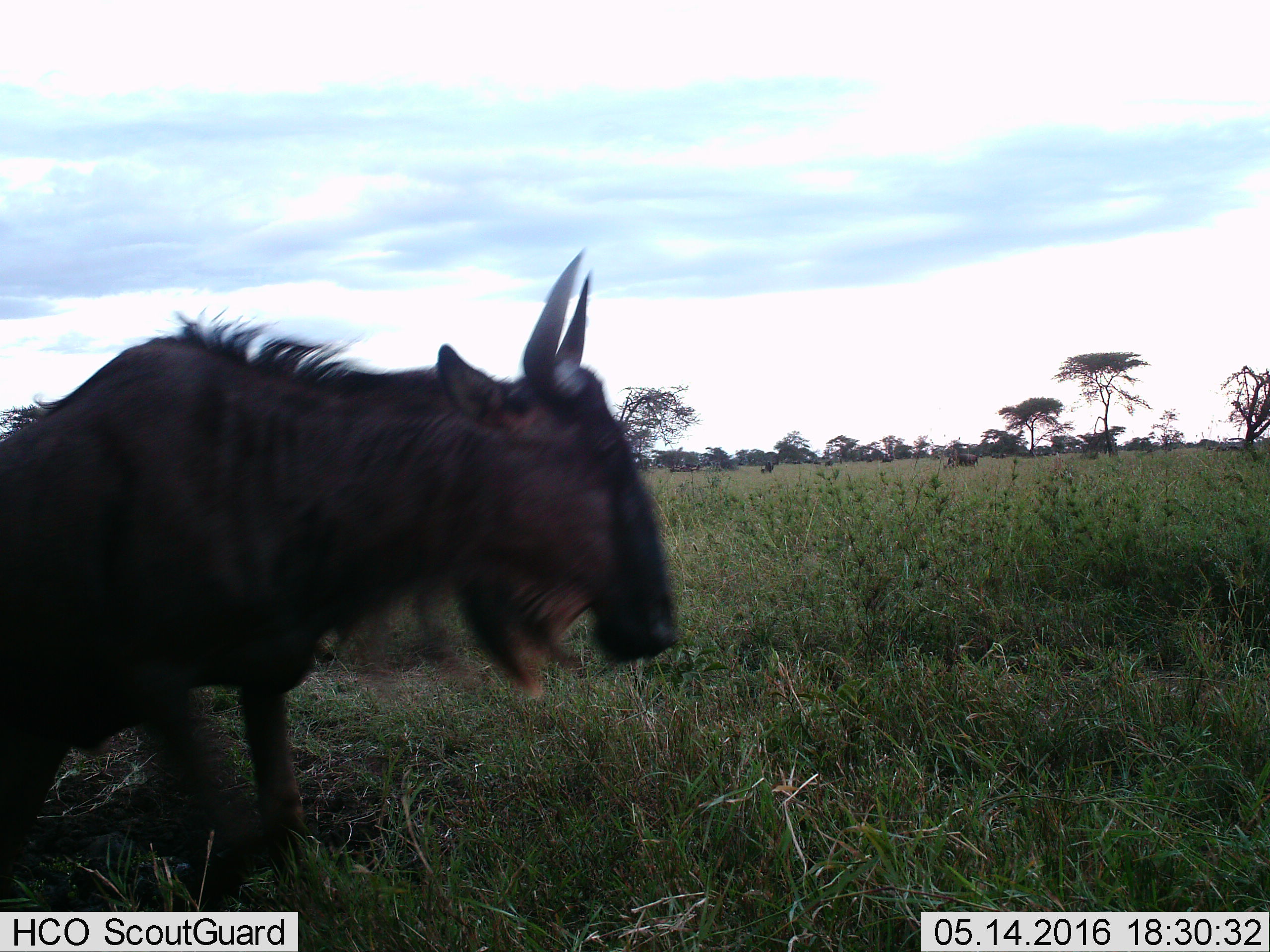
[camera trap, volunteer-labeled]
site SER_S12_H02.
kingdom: Animalia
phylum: Chordata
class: Mammalia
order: Artiodactyla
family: Bovidae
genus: Connochaetes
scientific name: Connochaetes taurinus taurinus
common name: blue wildebeest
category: wildebeestblue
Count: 8.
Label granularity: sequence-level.